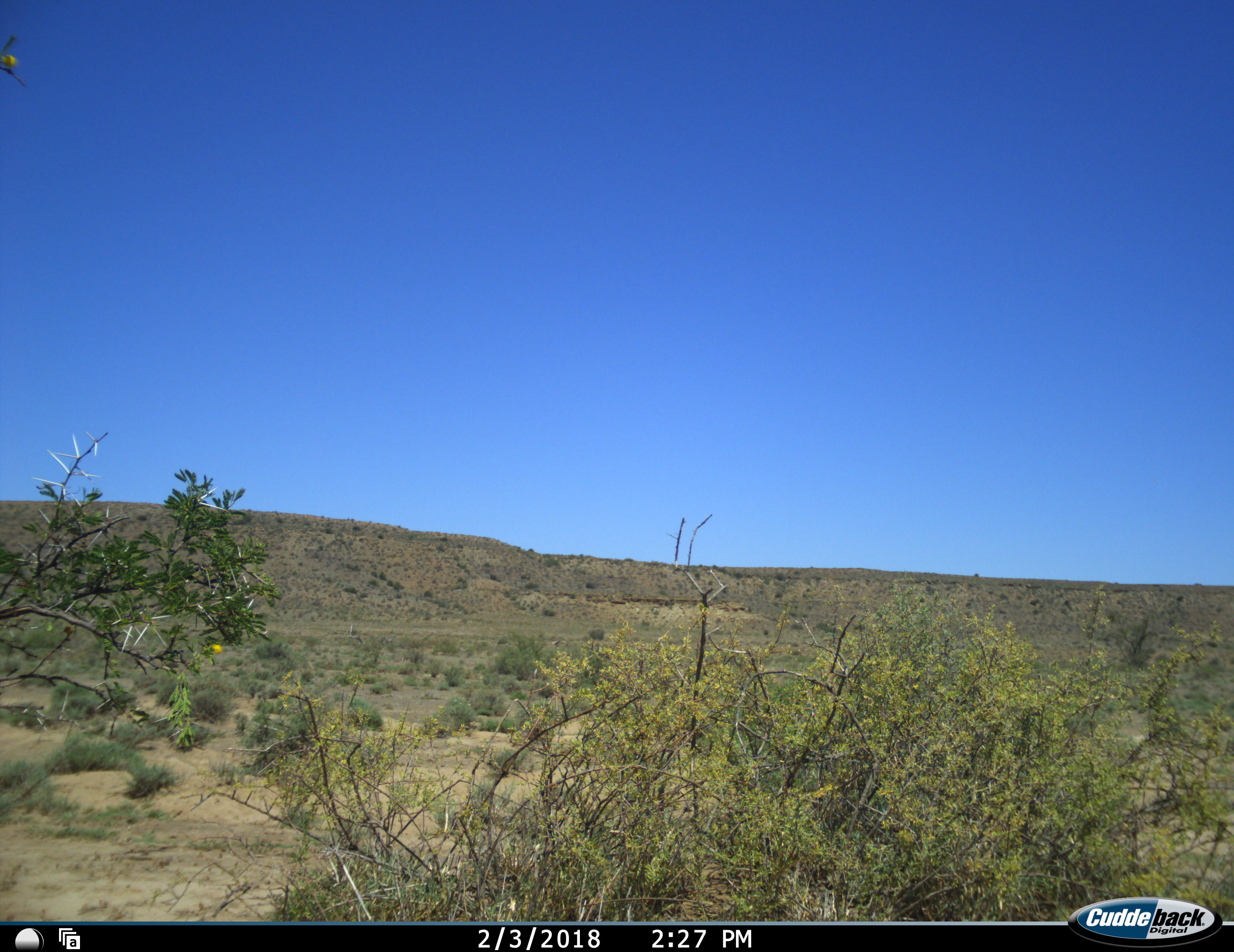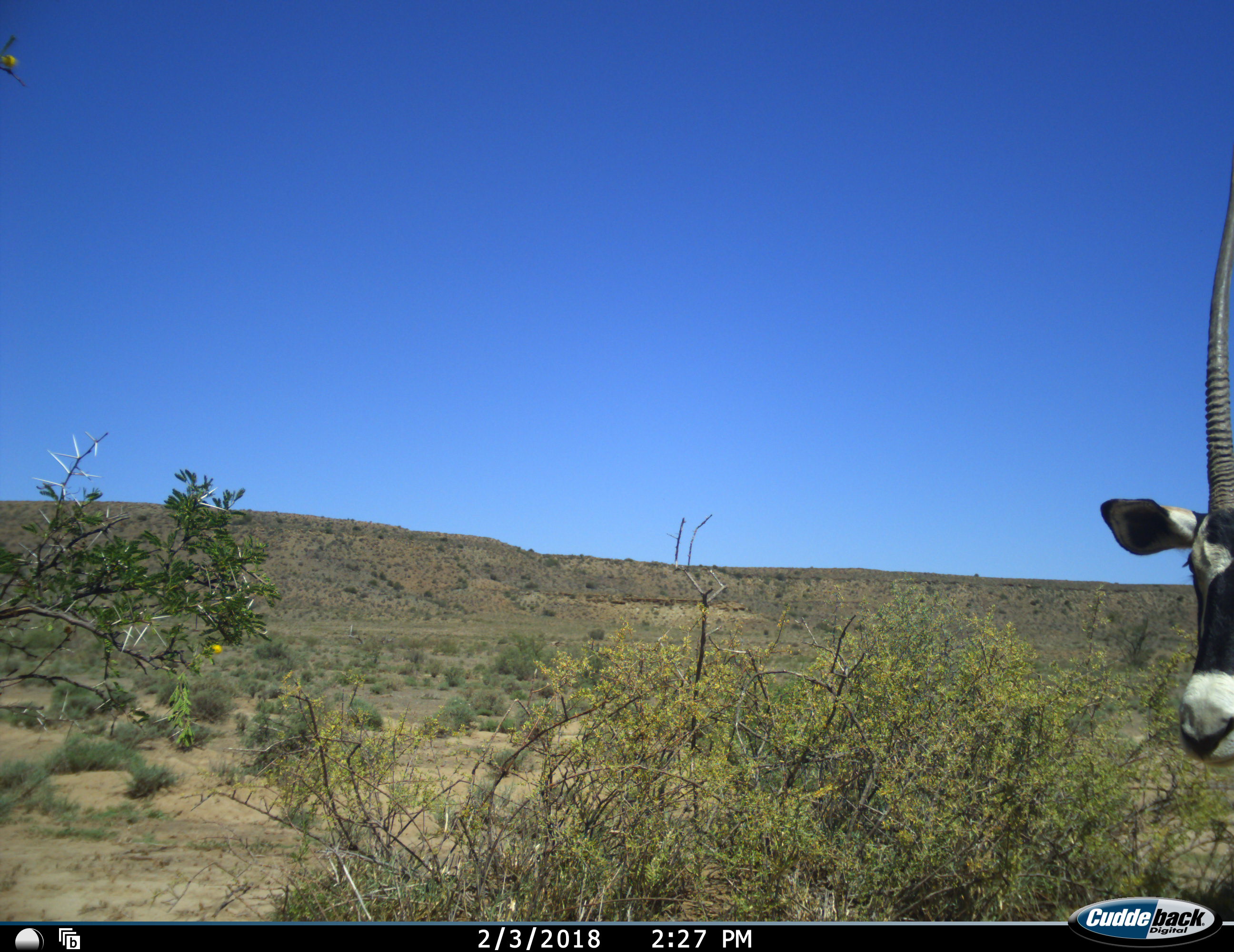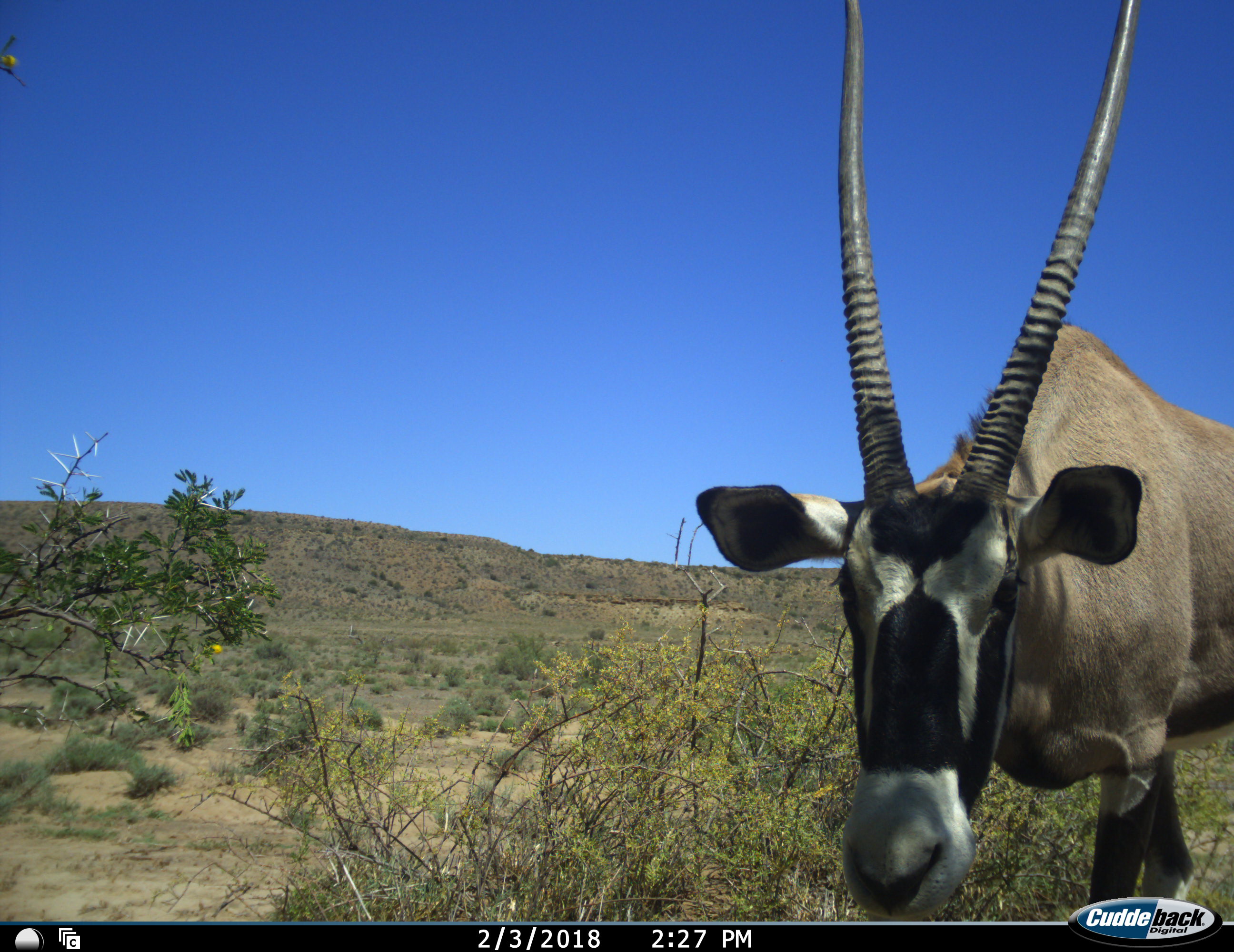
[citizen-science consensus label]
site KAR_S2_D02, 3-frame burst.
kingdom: Animalia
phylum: Chordata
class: Mammalia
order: Artiodactyla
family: Bovidae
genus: Oryx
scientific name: Oryx gazella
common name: gemsbok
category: oryx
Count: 1.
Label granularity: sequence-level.